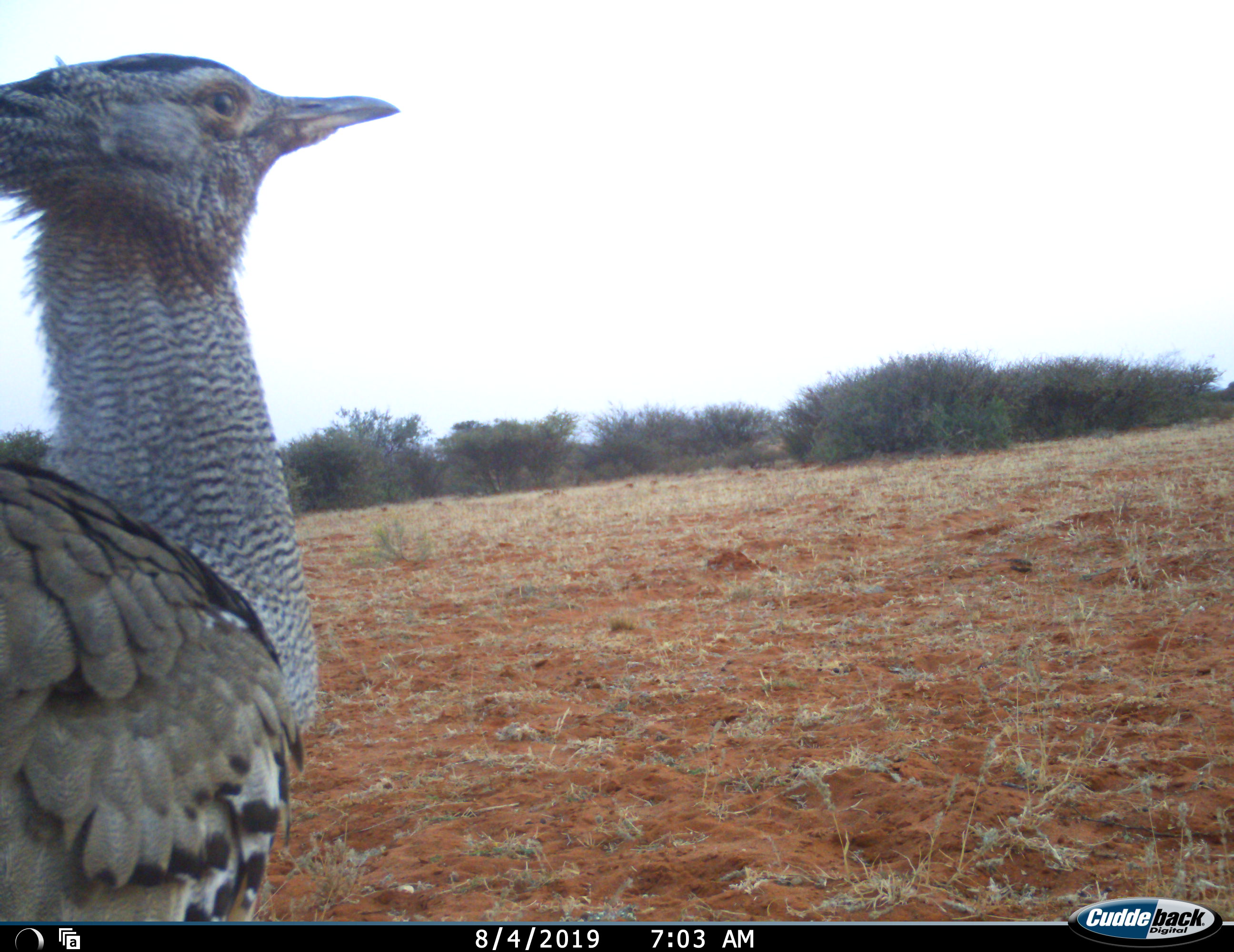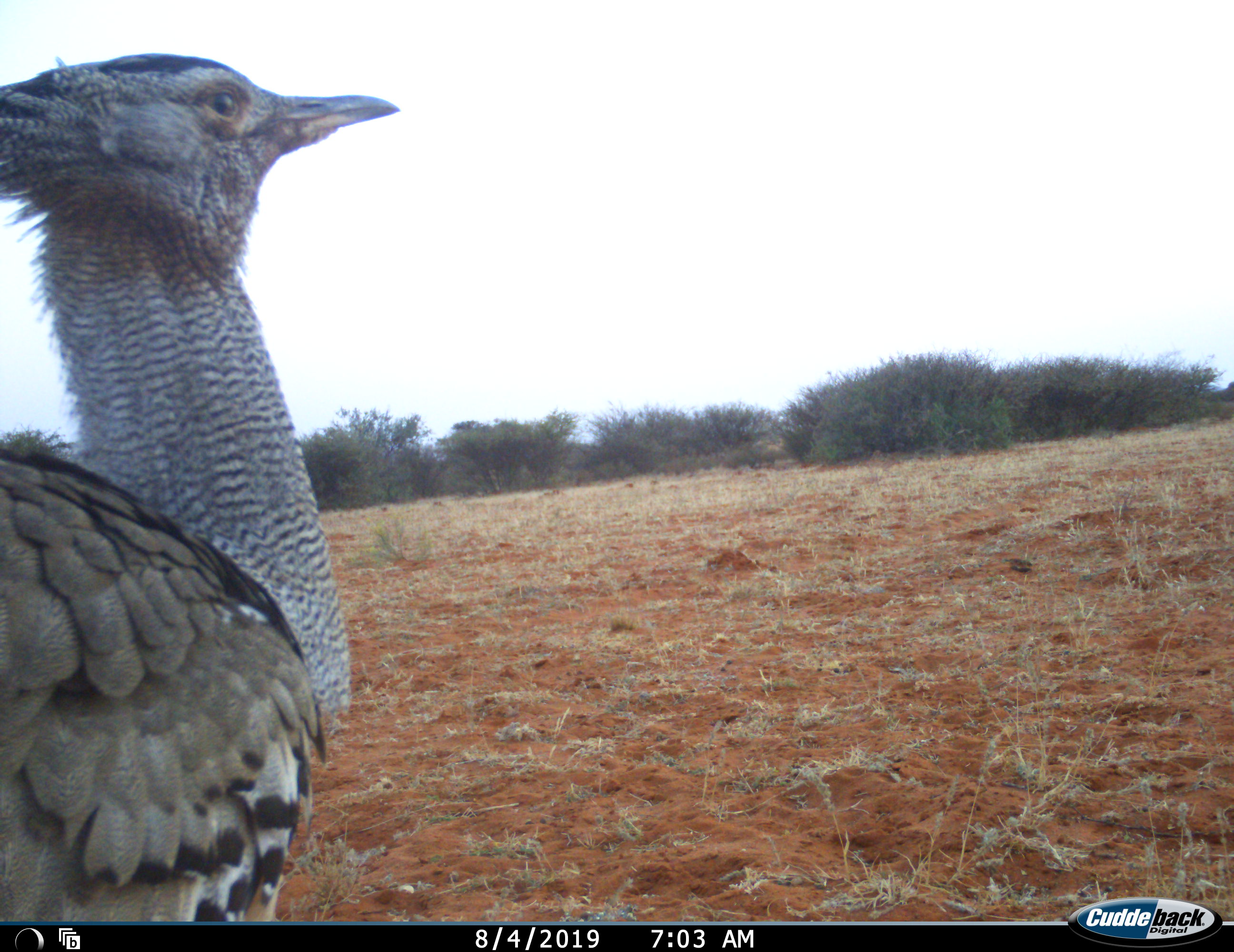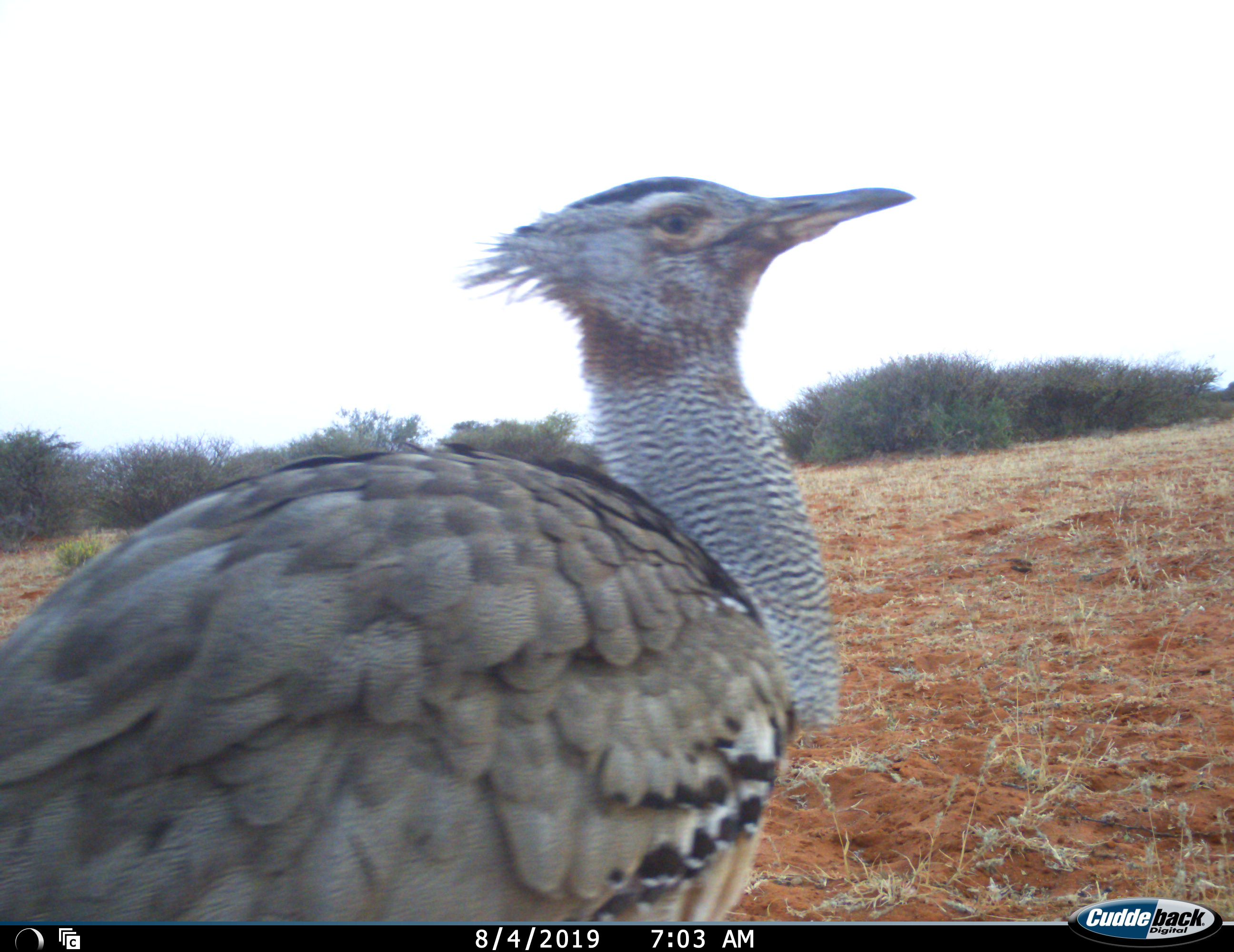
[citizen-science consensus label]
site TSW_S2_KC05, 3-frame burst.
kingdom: Animalia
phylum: Chordata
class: Aves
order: Otidiformes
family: Otididae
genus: Ardeotis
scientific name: Ardeotis kori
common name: kori bustard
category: bustardkori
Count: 1.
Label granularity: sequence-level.